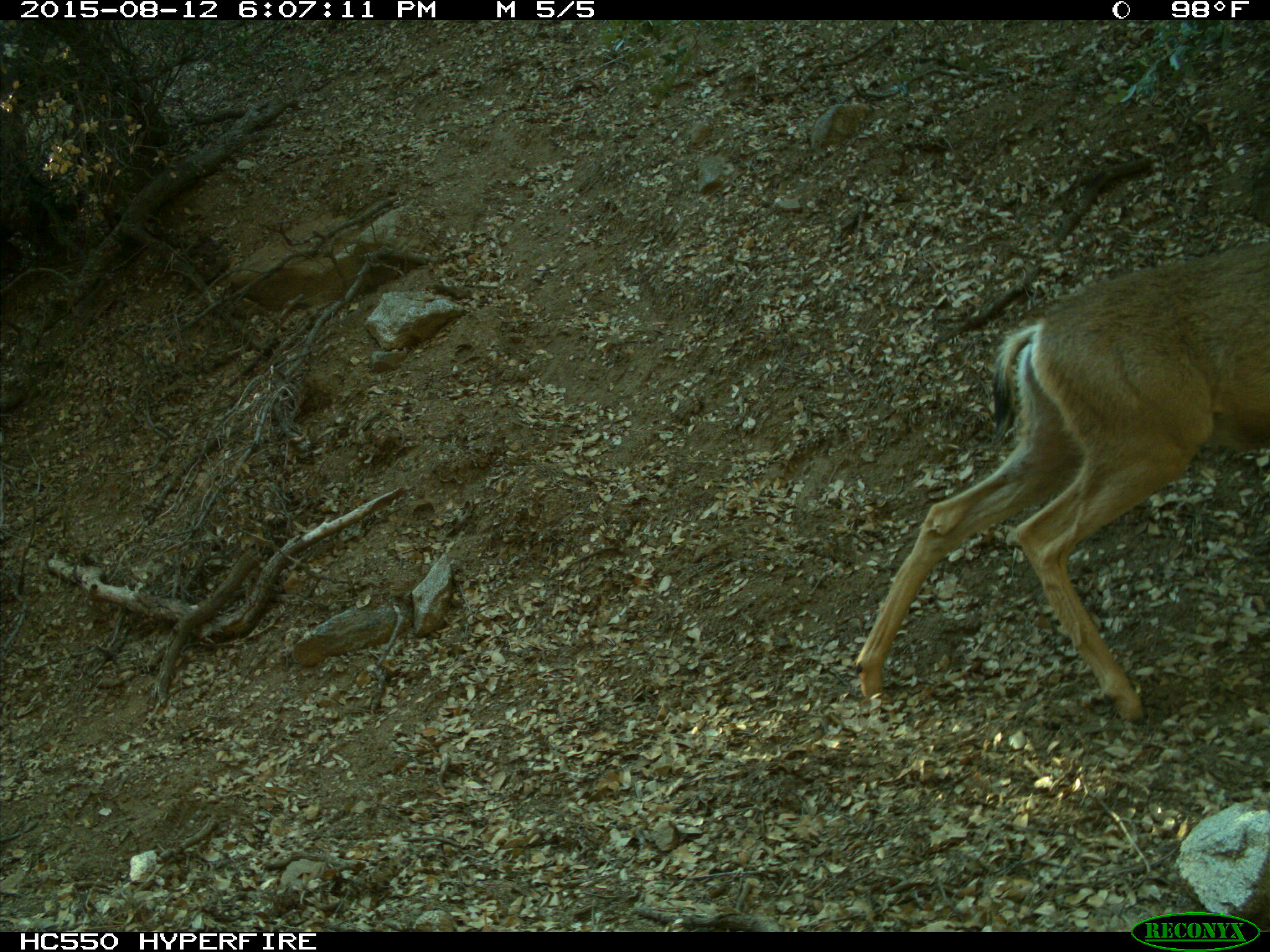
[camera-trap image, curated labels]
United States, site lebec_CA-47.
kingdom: Animalia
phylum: Chordata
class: Mammalia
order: Artiodactyla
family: Cervidae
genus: Odocoileus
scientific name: Odocoileus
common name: deer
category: unidentified deer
Unidentified deer (deer) (Odocoileus).